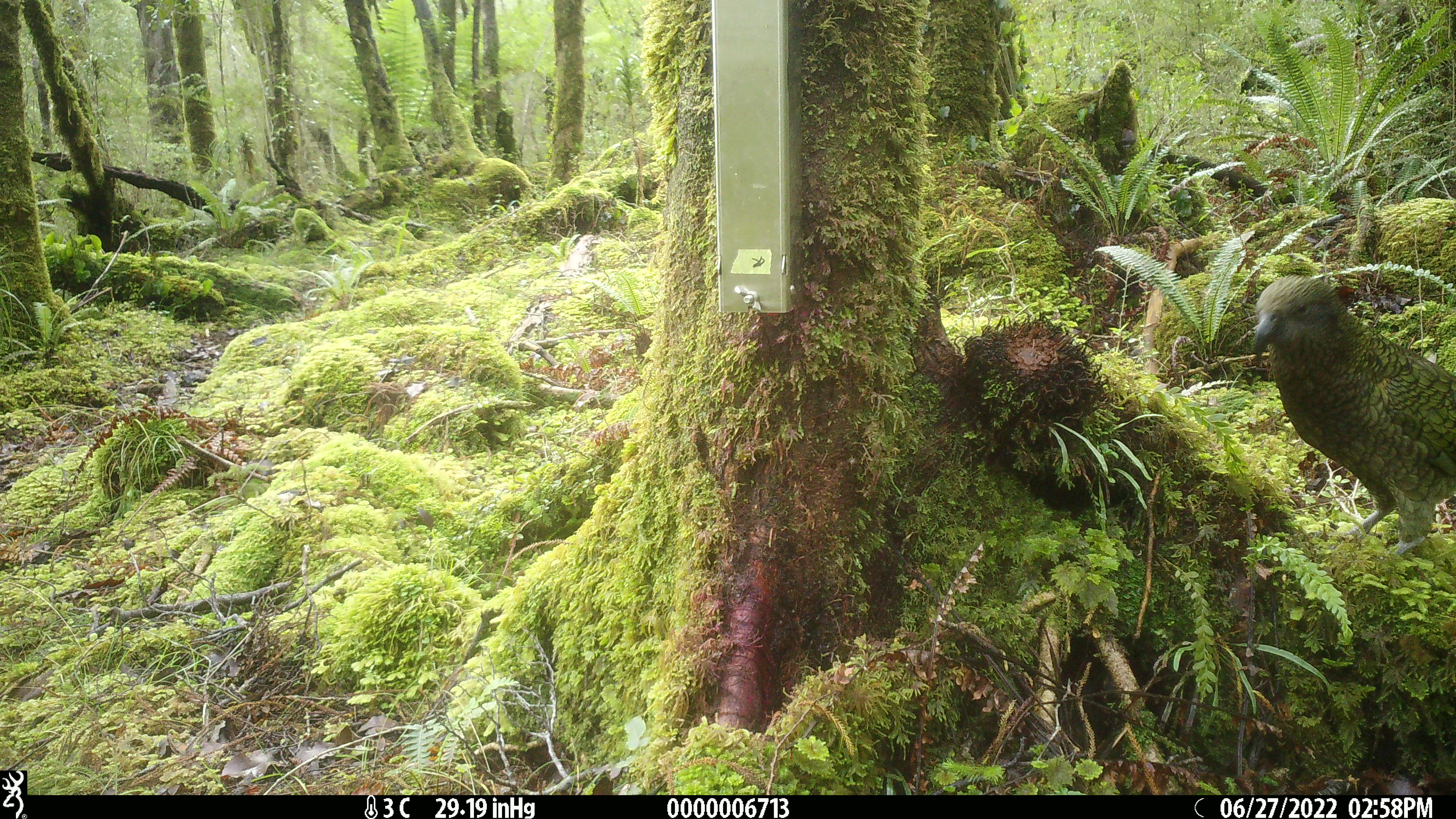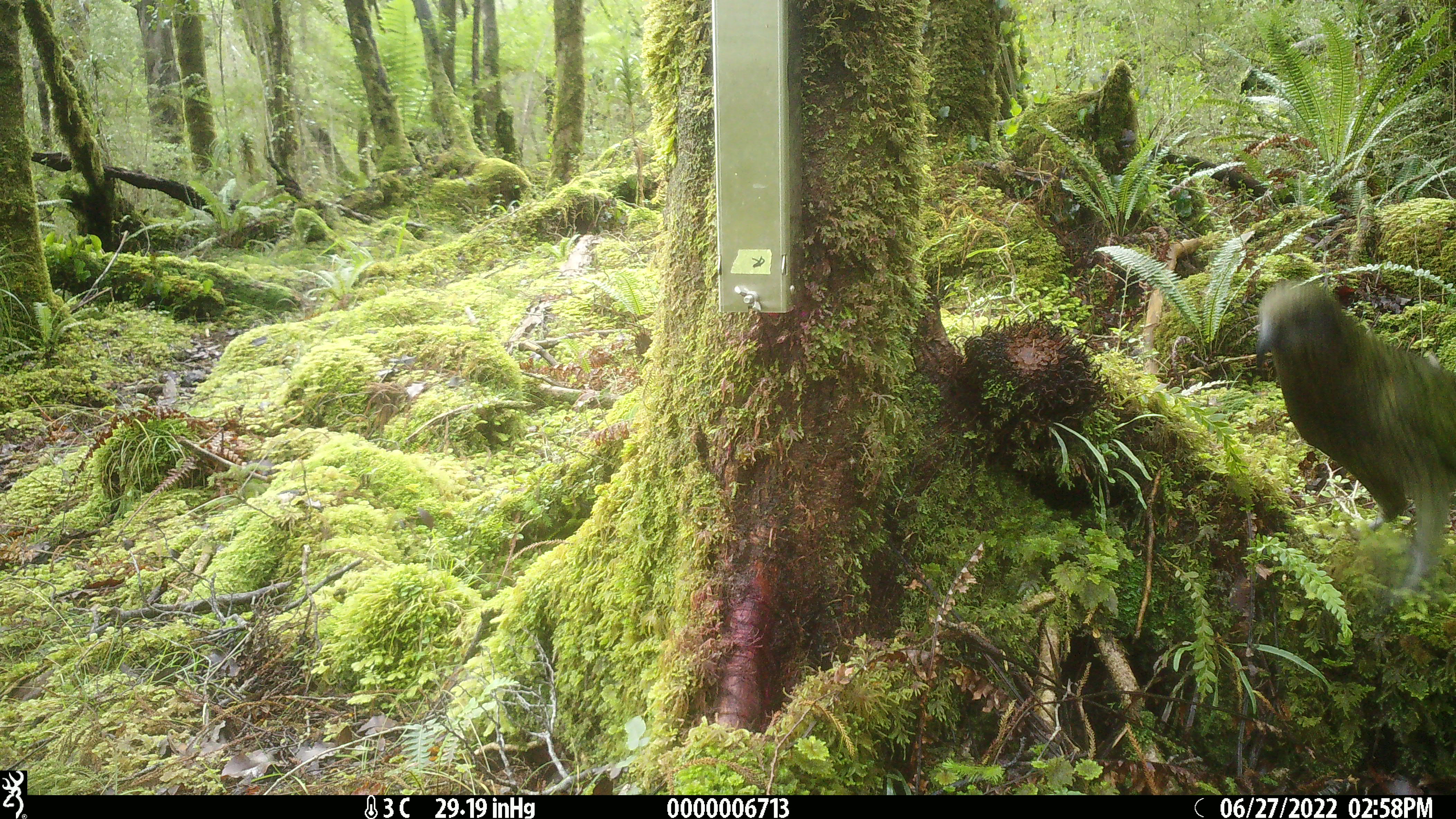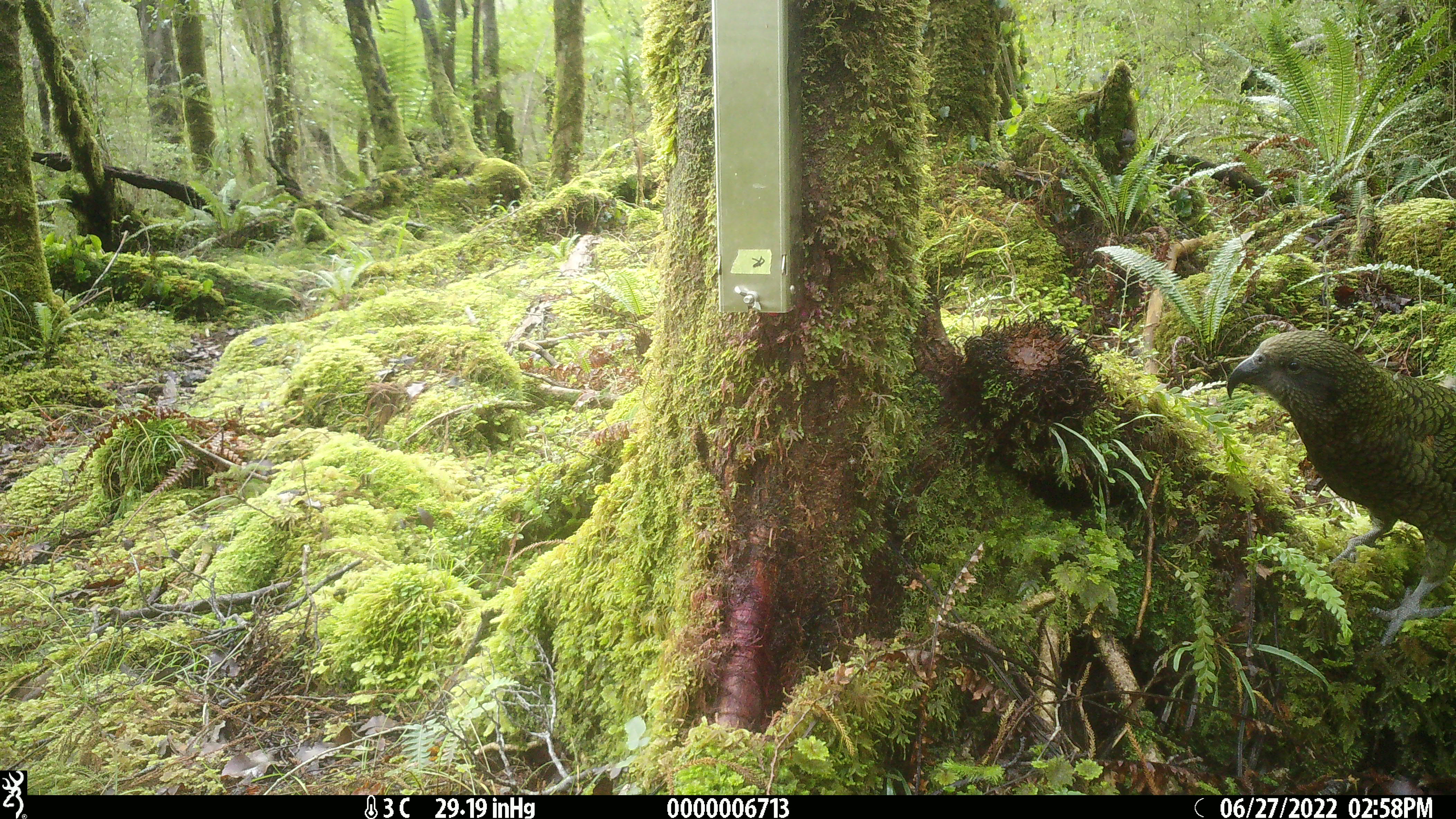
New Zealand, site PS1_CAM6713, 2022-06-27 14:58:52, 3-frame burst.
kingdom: Animalia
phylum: Chordata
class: Aves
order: Psittaciformes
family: Strigopidae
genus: Nestor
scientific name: Nestor notabilis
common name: kea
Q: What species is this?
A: Kea (Nestor notabilis).